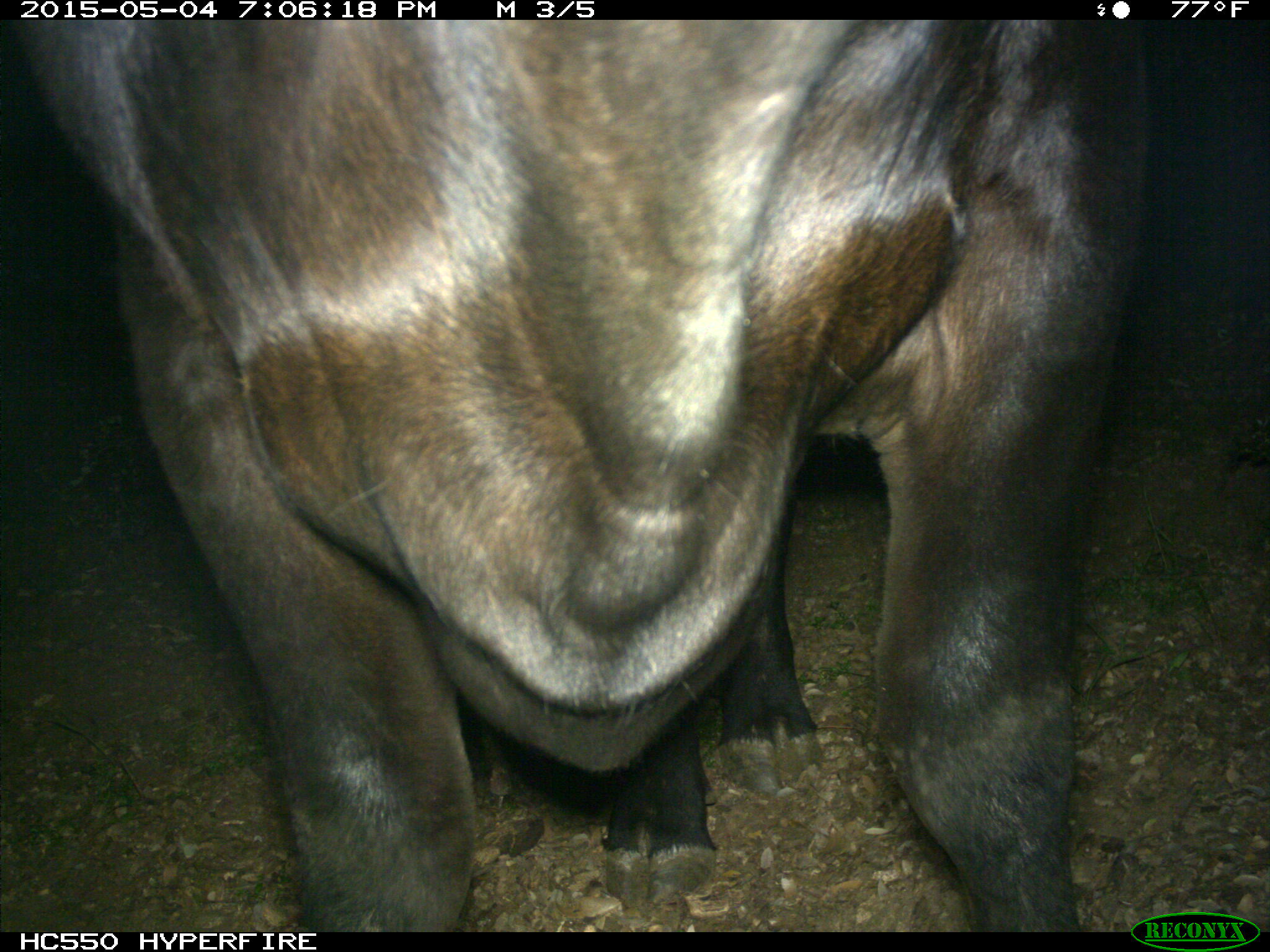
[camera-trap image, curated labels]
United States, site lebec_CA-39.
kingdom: Animalia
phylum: Chordata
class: Mammalia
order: Artiodactyla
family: Bovidae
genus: Bos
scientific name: Bos taurus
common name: domestic cow